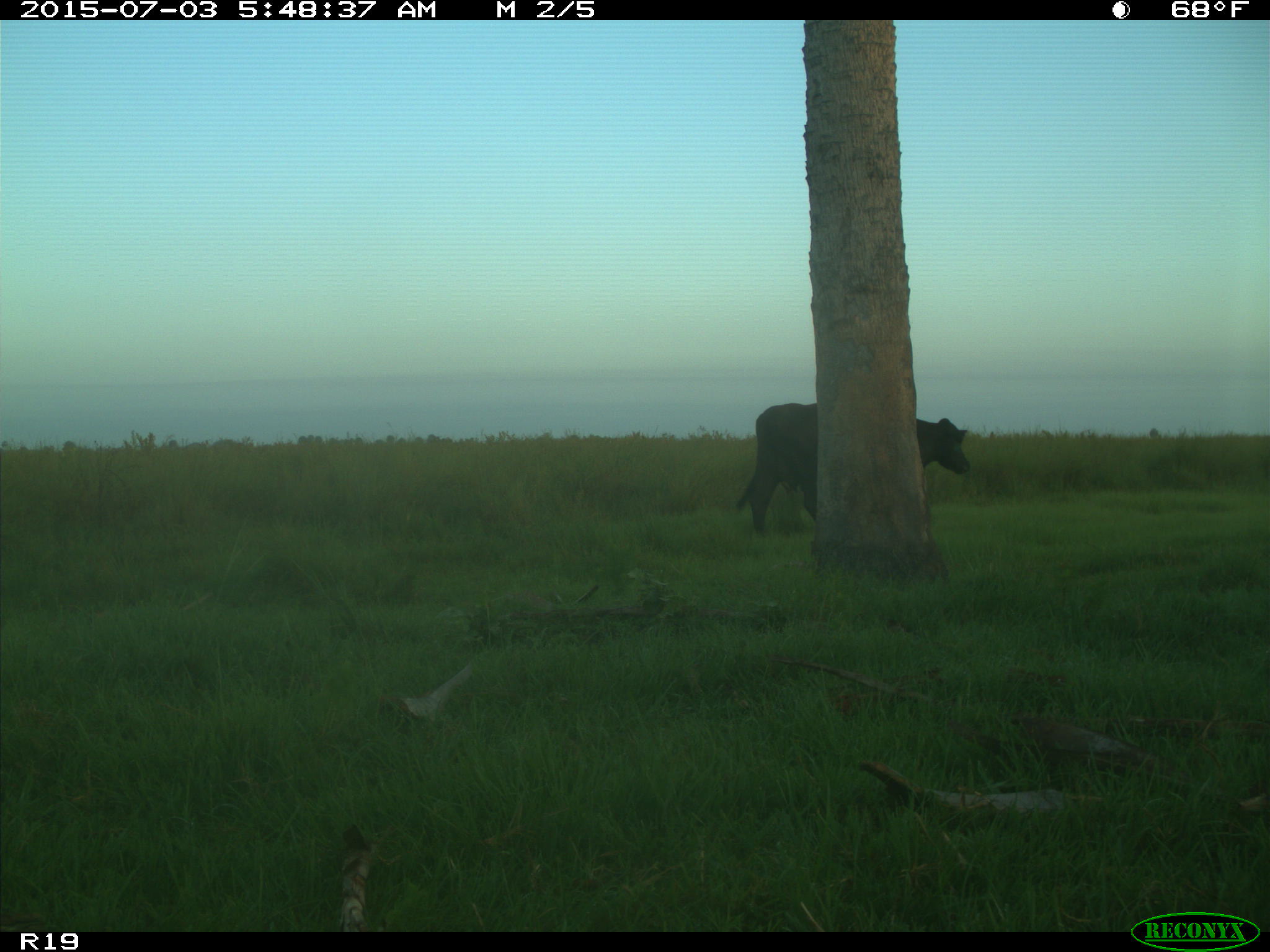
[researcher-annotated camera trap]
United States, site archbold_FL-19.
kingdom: Animalia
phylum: Chordata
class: Mammalia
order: Artiodactyla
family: Bovidae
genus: Bos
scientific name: Bos taurus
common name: domestic cow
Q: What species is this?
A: Bos taurus (domestic cow).